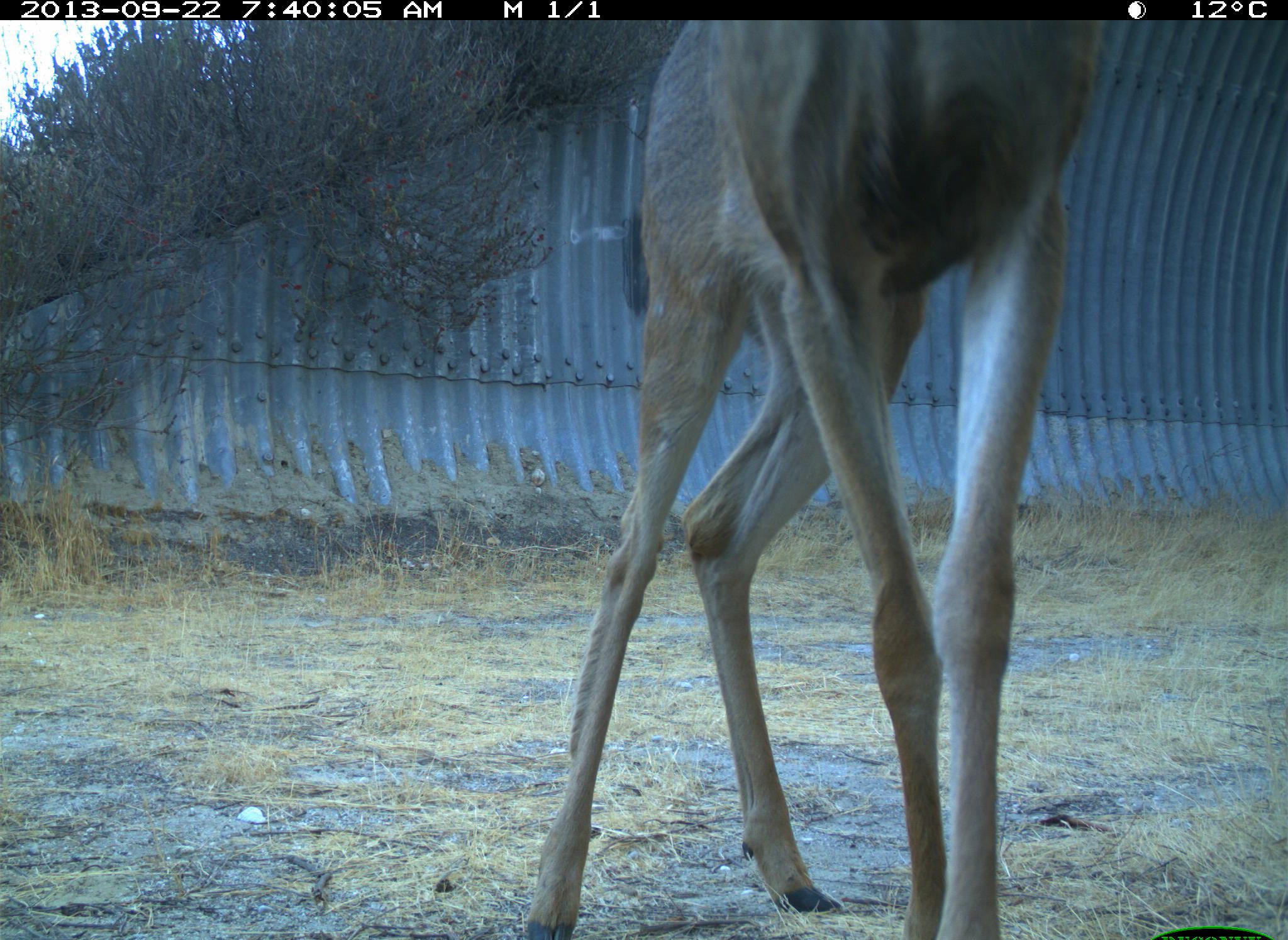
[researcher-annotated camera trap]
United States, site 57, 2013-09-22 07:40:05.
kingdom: Animalia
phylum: Chordata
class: Mammalia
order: Artiodactyla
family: Cervidae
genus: Odocoileus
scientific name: Odocoileus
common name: deer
Deer (Odocoileus).